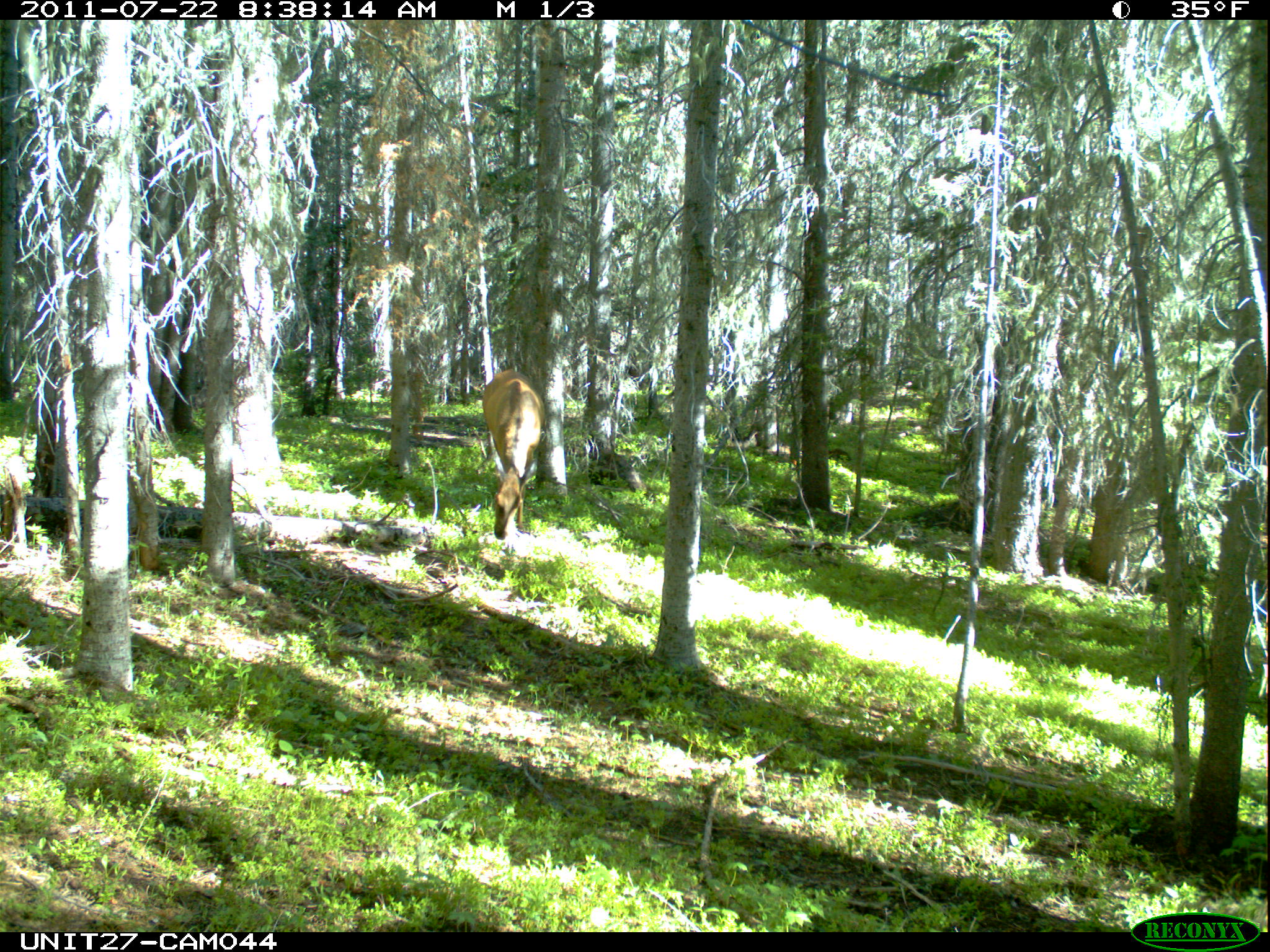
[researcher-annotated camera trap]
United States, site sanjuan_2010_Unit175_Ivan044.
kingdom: Animalia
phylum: Chordata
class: Mammalia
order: Artiodactyla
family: Cervidae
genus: Cervus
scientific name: Cervus elaphus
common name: red deer